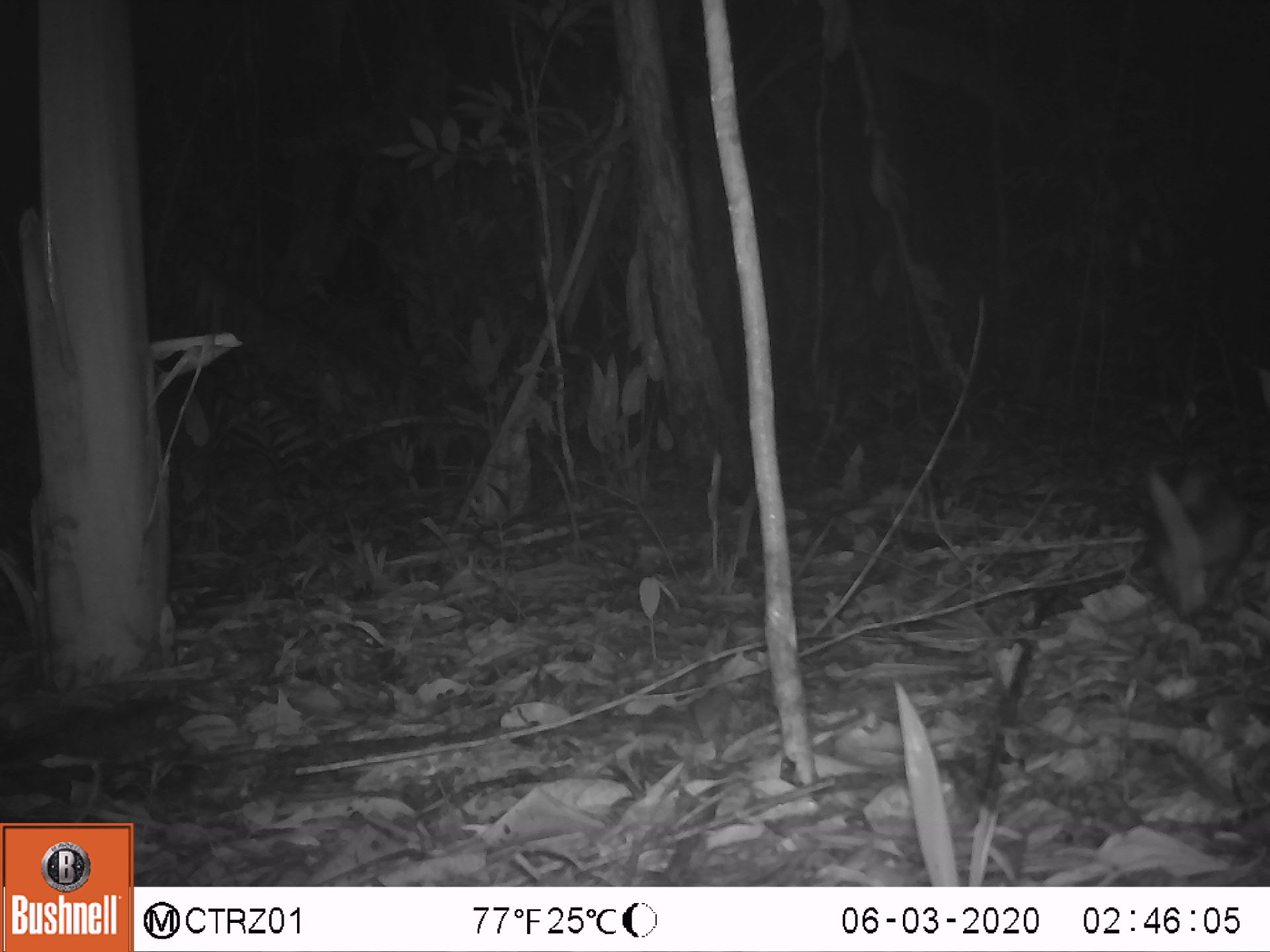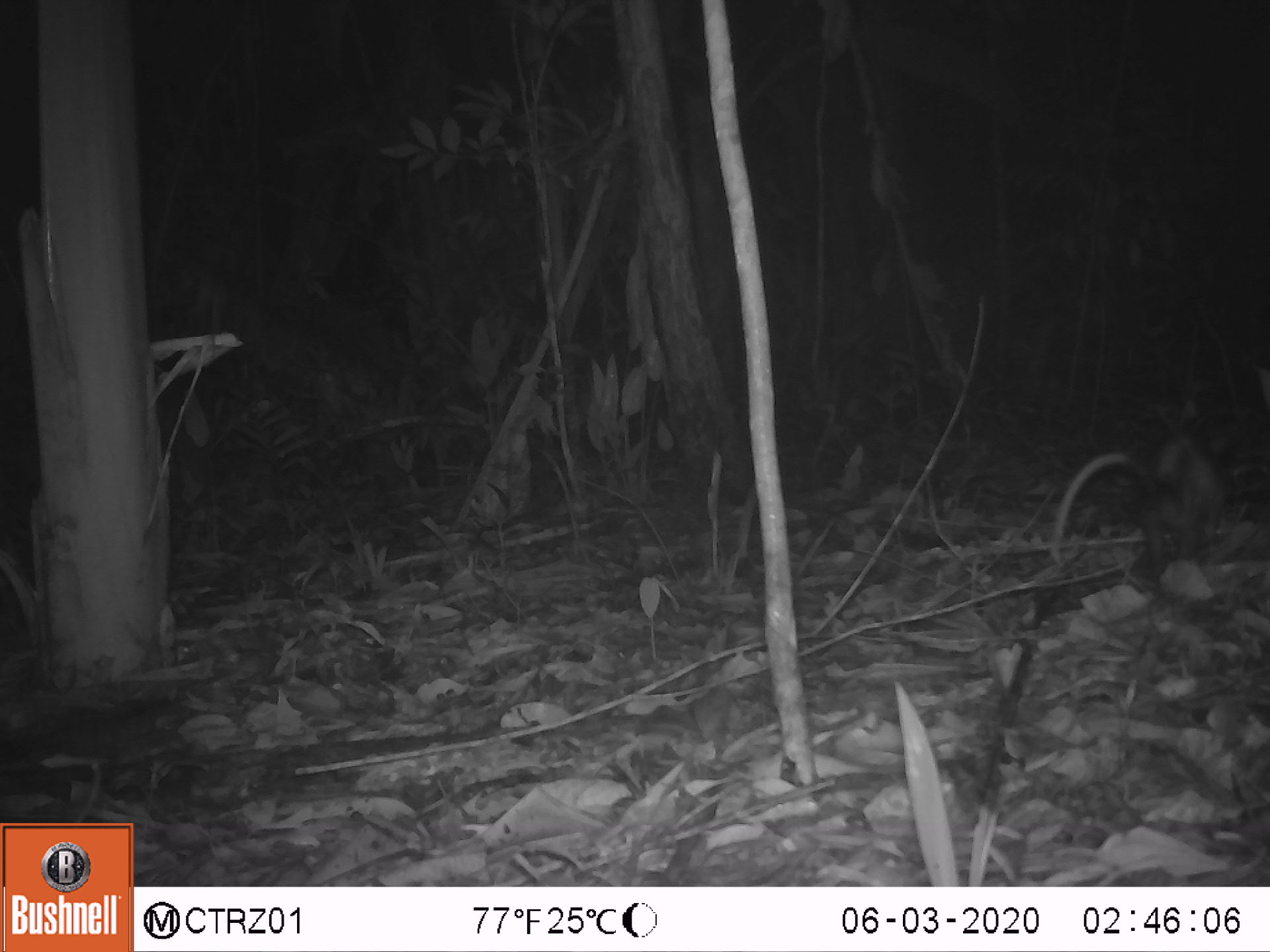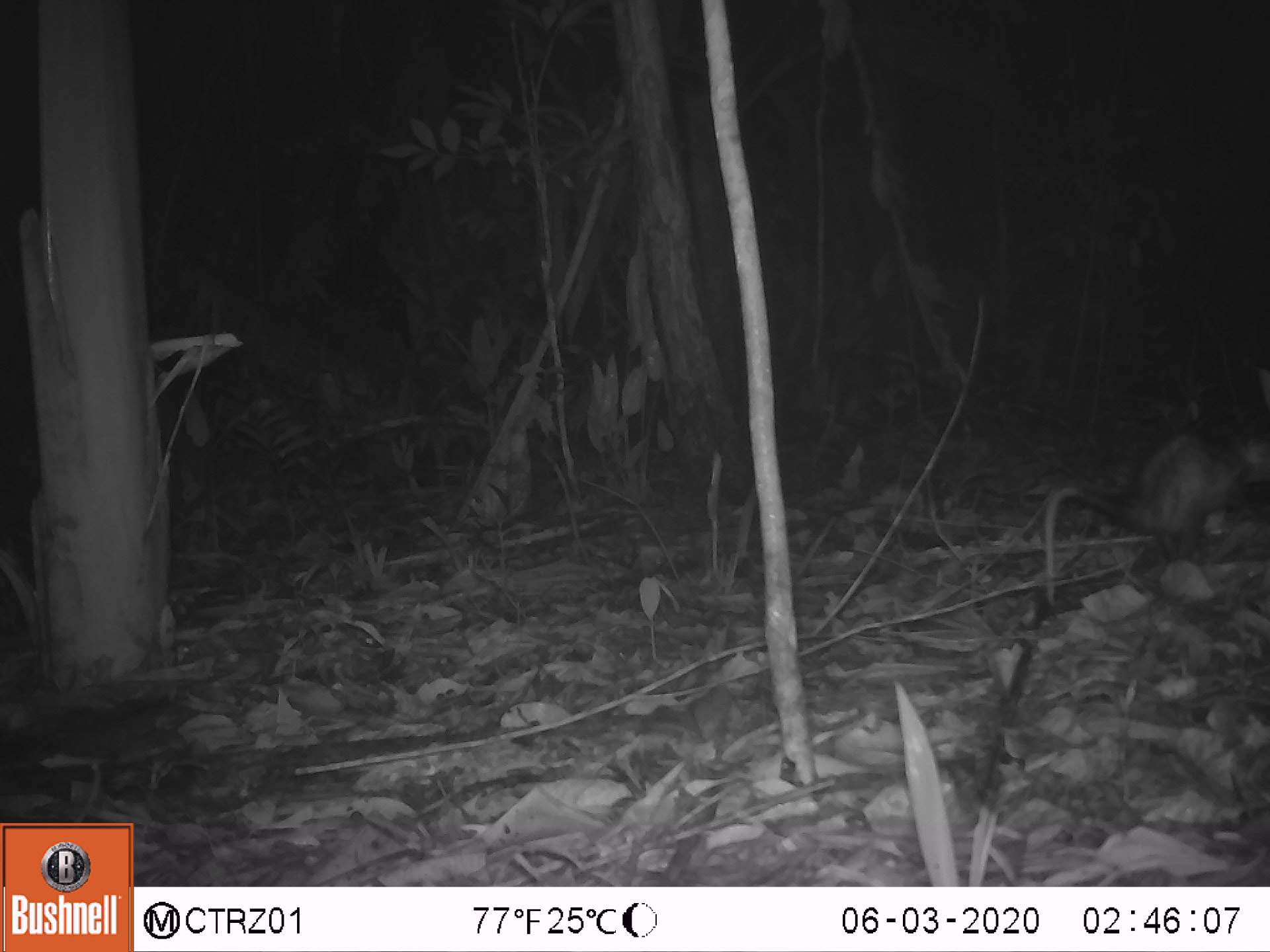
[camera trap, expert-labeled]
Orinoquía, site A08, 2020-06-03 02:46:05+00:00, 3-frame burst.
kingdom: Animalia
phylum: Chordata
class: Mammalia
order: Didelphimorphia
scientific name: Didelphimorphia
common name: possum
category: unknown possum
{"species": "unknown possum (possum) (Didelphimorphia)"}